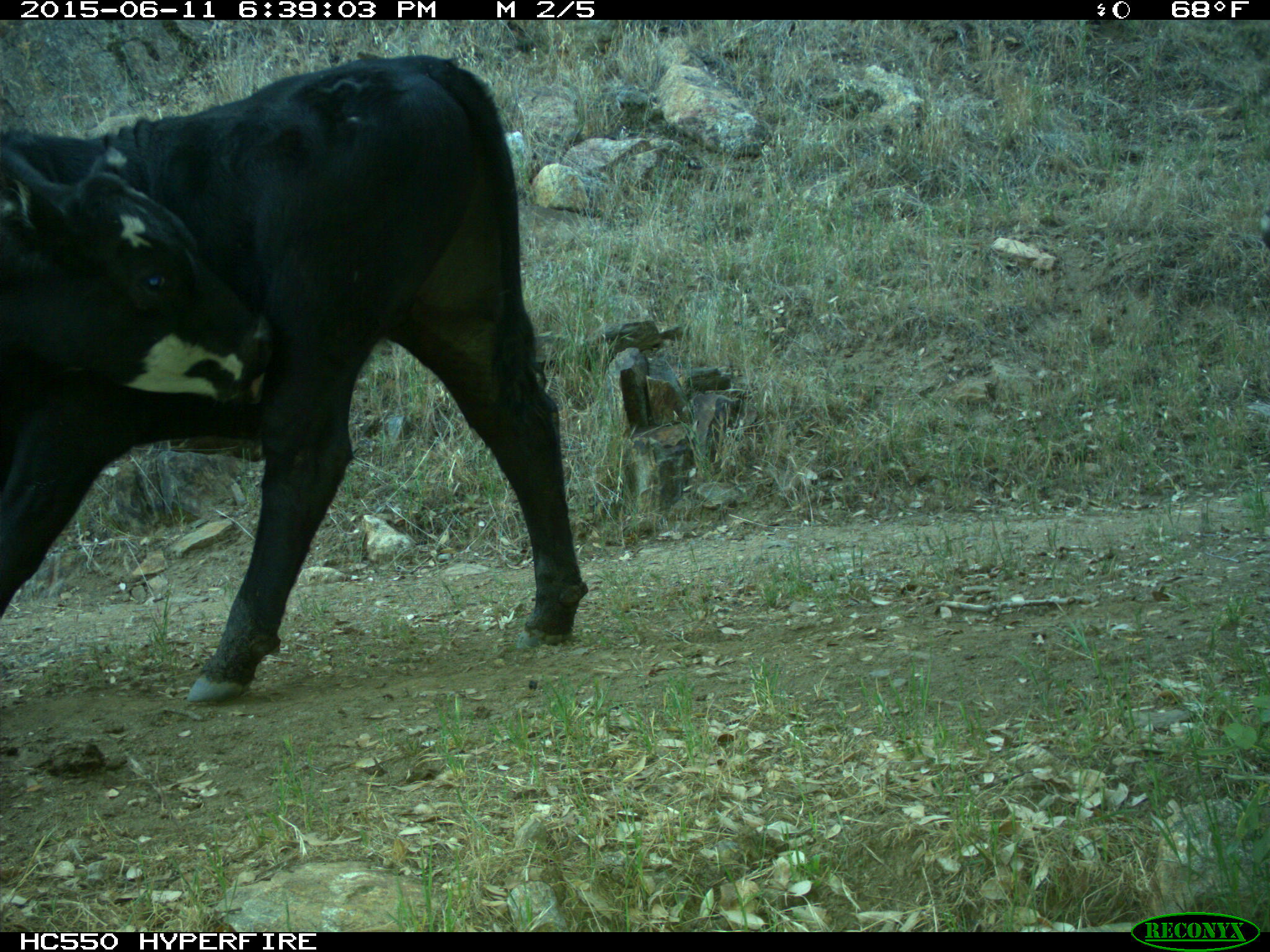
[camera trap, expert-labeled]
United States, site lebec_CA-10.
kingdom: Animalia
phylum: Chordata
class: Mammalia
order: Artiodactyla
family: Bovidae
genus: Bos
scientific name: Bos taurus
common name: domestic cow